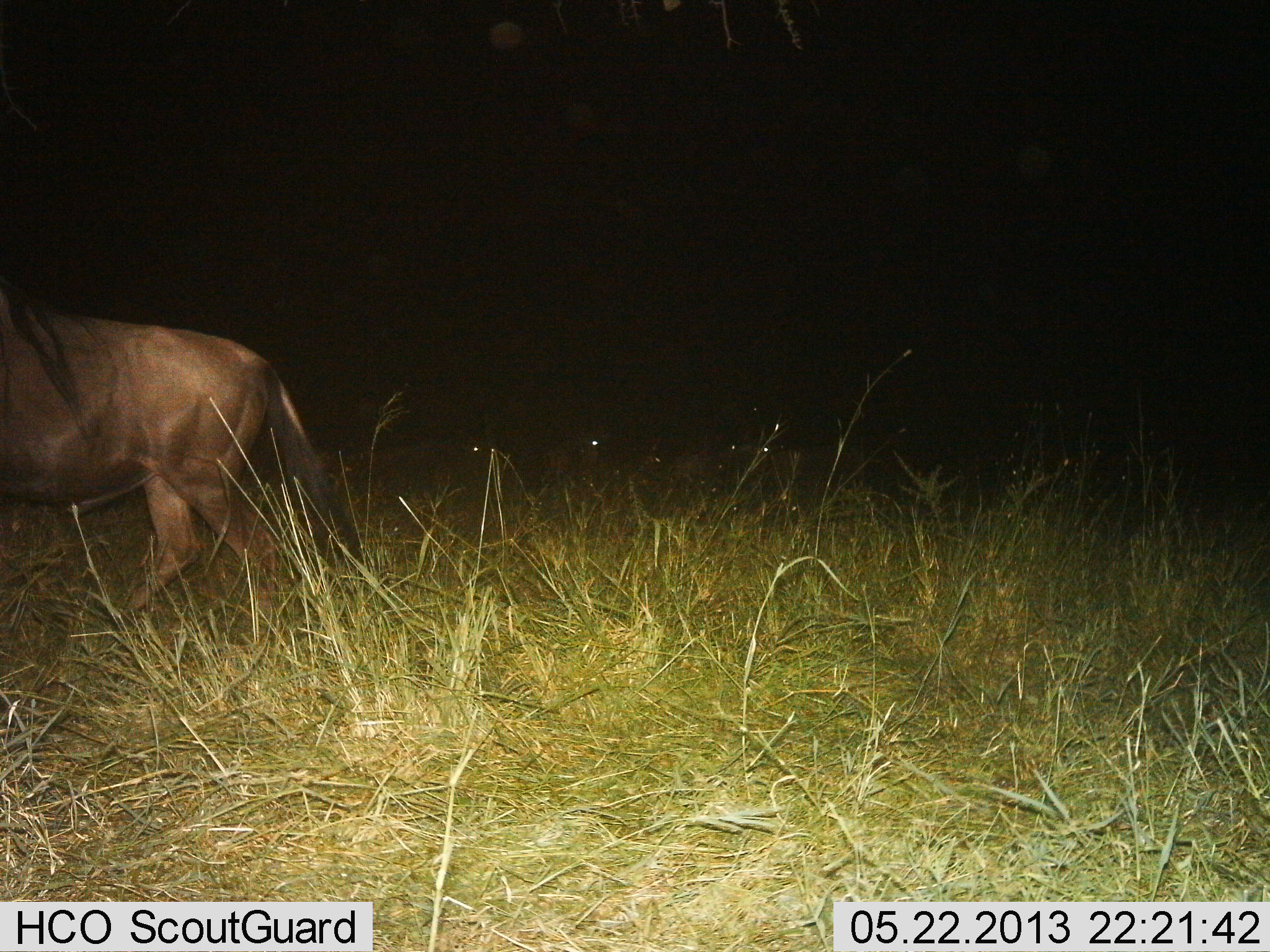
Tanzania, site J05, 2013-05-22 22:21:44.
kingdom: Animalia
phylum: Chordata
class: Mammalia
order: Artiodactyla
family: Bovidae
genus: Connochaetes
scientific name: Connochaetes taurinus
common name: blue wildebeest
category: wildebeest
Wildebeest (blue wildebeest) (Connochaetes taurinus), count 1. Behavior (volunteer vote fractions): standing 30%, resting 5%, moving 80%, interacting 0%. Young present (vote fraction): 0%. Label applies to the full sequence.